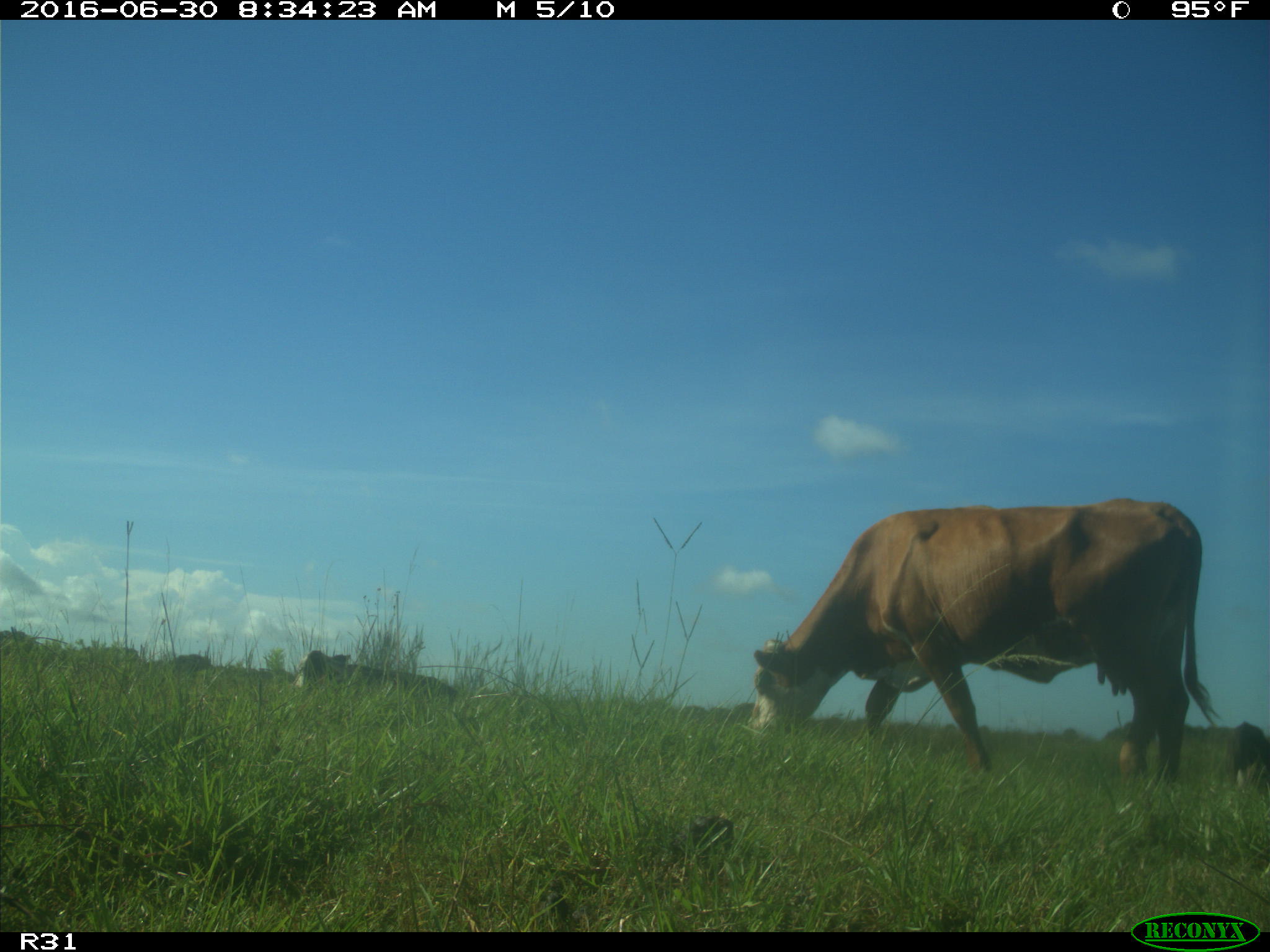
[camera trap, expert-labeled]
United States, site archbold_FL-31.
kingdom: Animalia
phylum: Chordata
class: Mammalia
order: Artiodactyla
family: Bovidae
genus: Bos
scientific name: Bos taurus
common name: domestic cow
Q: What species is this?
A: Bos taurus (domestic cow).